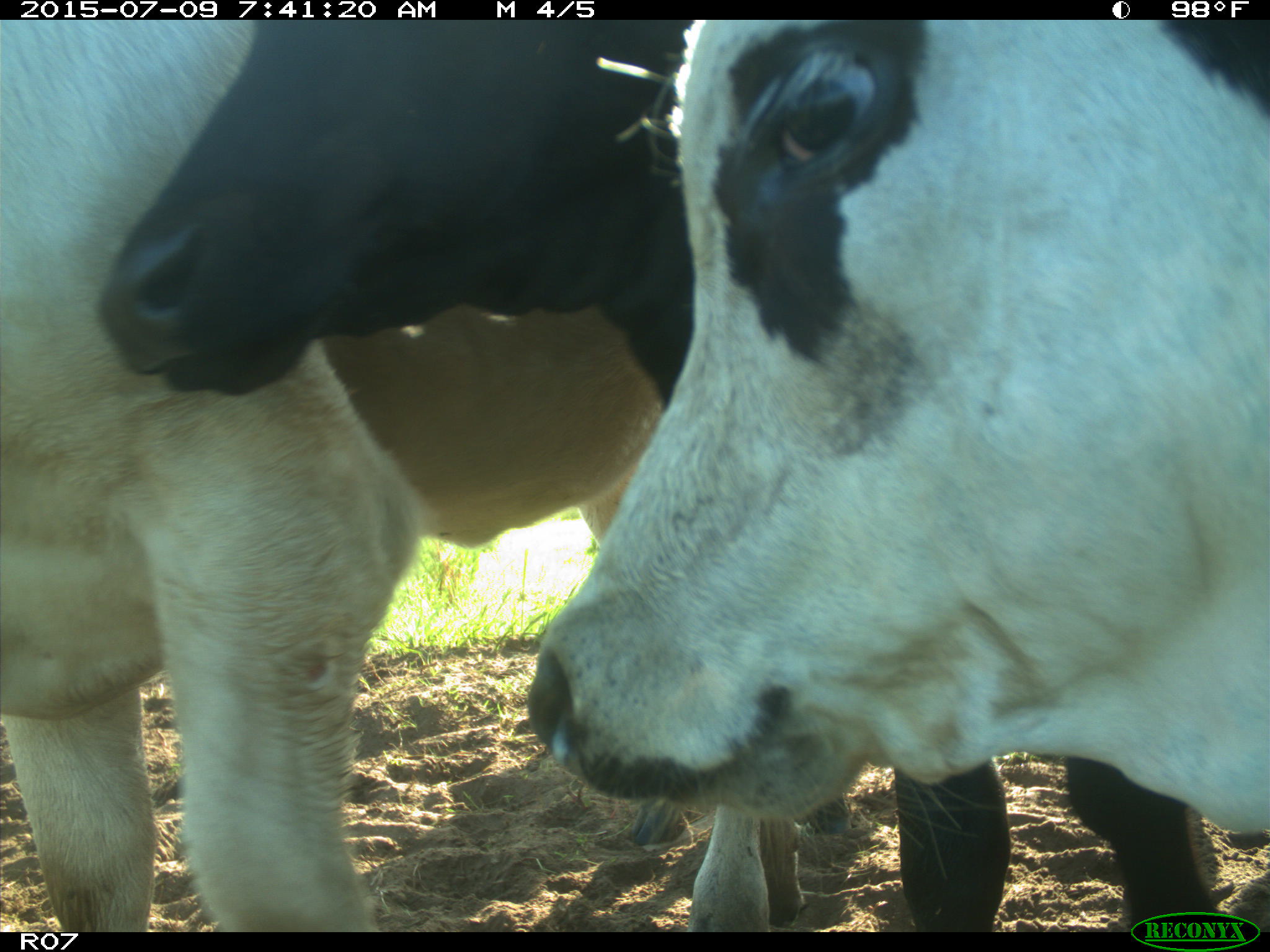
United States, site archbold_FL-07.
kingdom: Animalia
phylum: Chordata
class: Mammalia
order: Artiodactyla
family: Bovidae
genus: Bos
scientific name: Bos taurus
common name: domestic cow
Bos taurus (domestic cow).